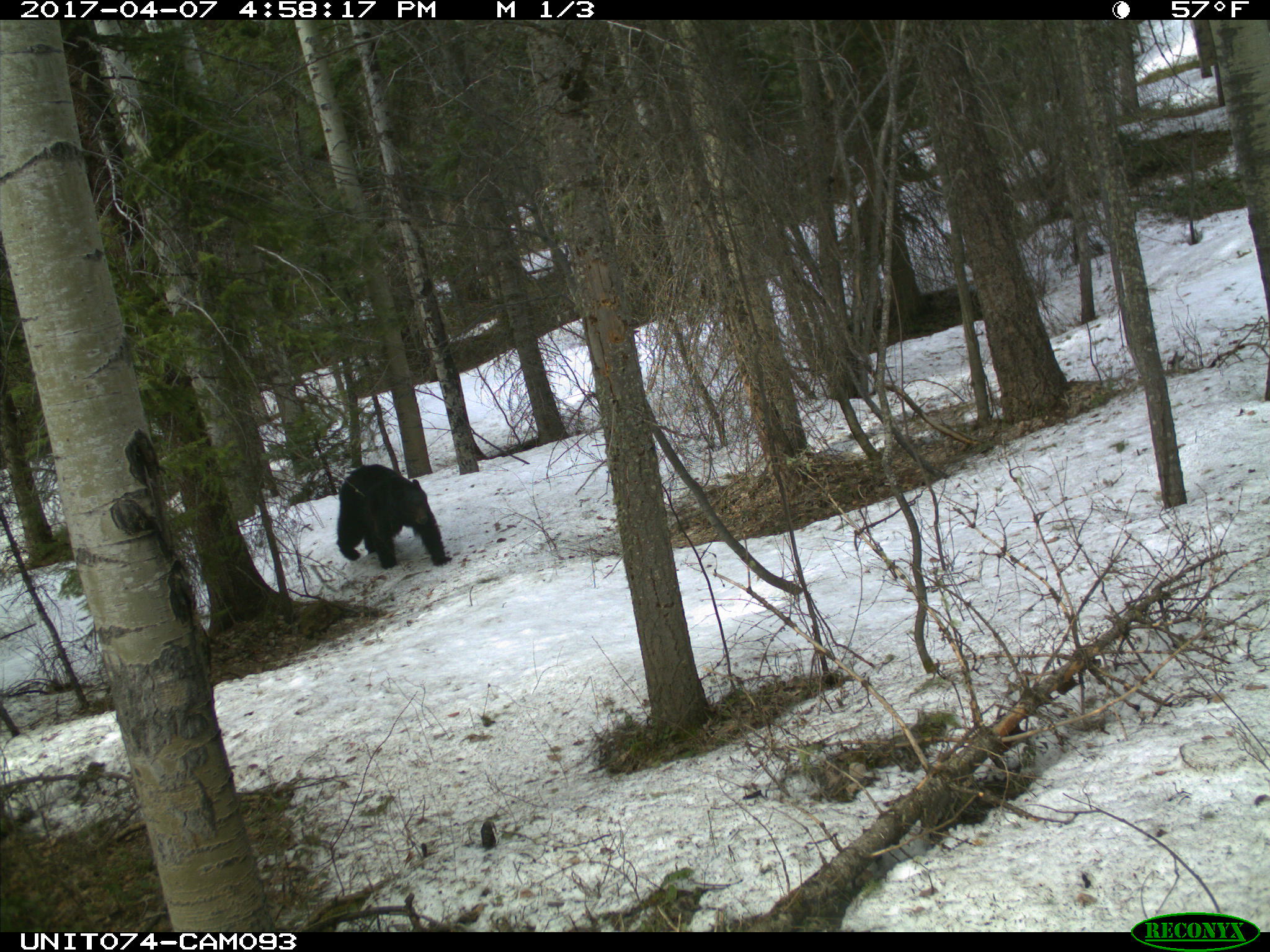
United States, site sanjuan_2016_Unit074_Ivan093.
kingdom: Animalia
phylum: Chordata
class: Mammalia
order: Carnivora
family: Ursidae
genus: Ursus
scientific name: Ursus americanus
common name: american black bear